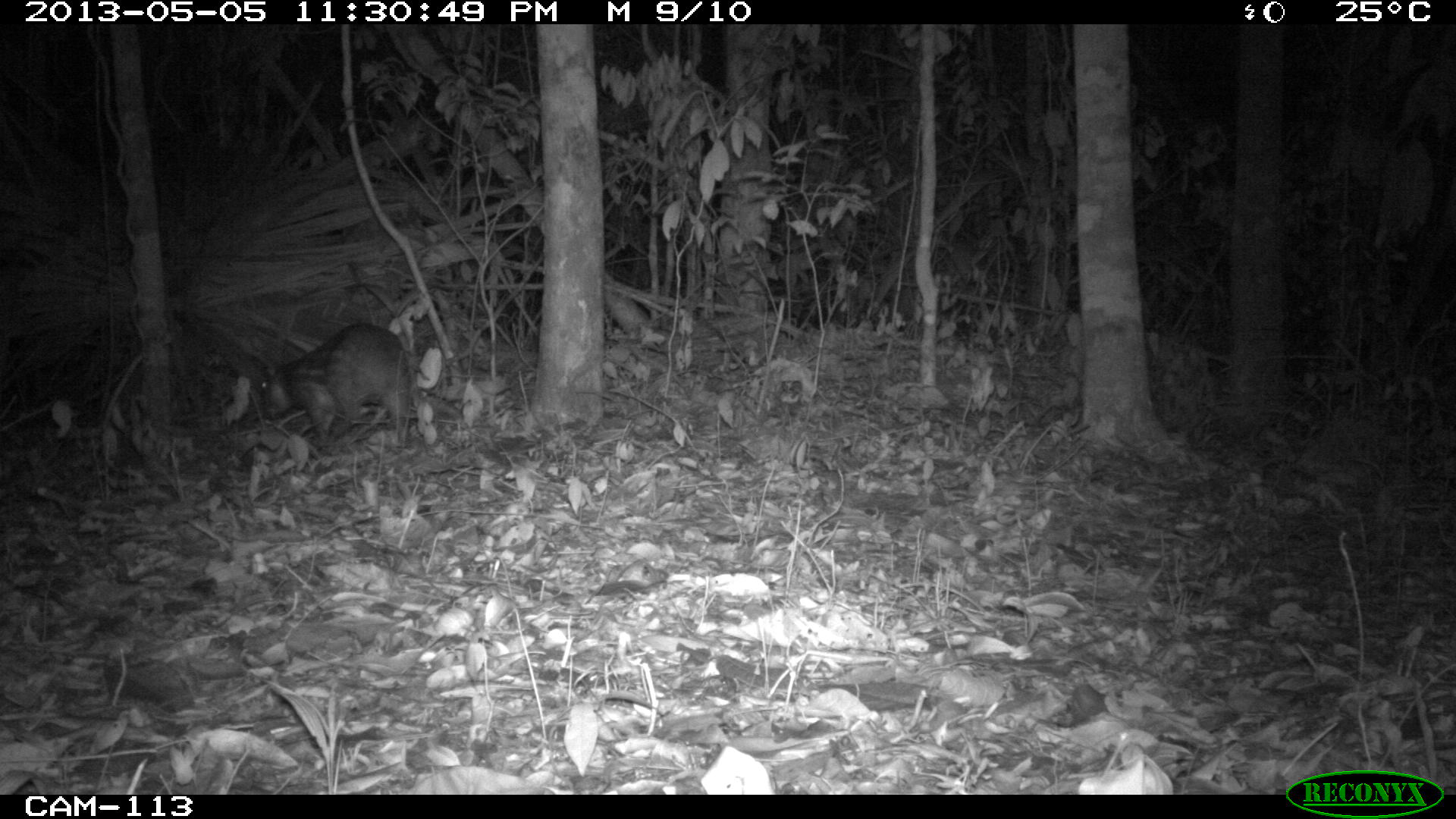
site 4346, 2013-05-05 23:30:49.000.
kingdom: Animalia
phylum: Chordata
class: Mammalia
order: Rodentia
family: Cuniculidae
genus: Cuniculus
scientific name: Cuniculus paca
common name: lowland paca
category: agouti paca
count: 1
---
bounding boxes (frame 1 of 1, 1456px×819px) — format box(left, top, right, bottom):
agouti paca: box(258, 320, 412, 447)